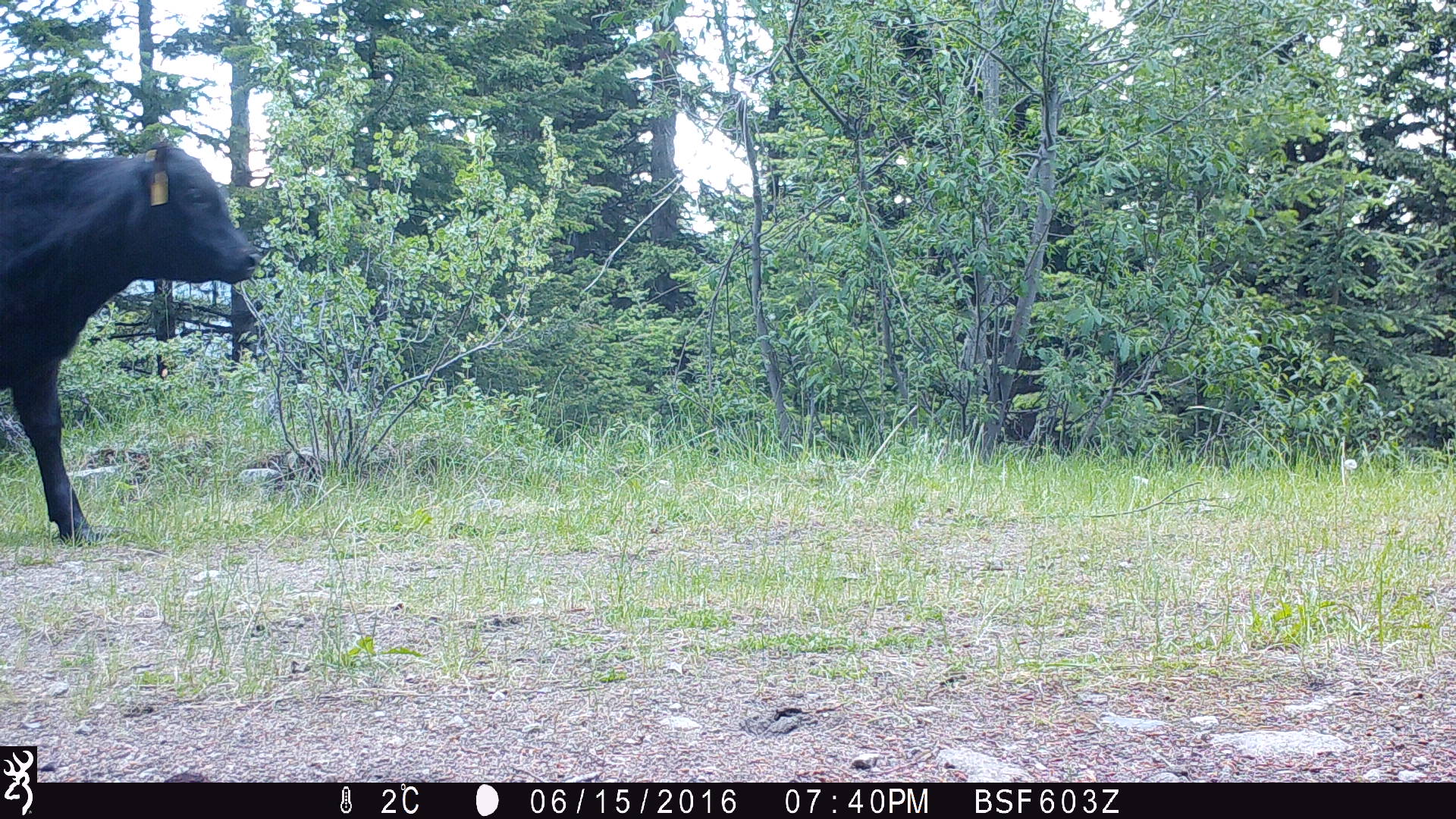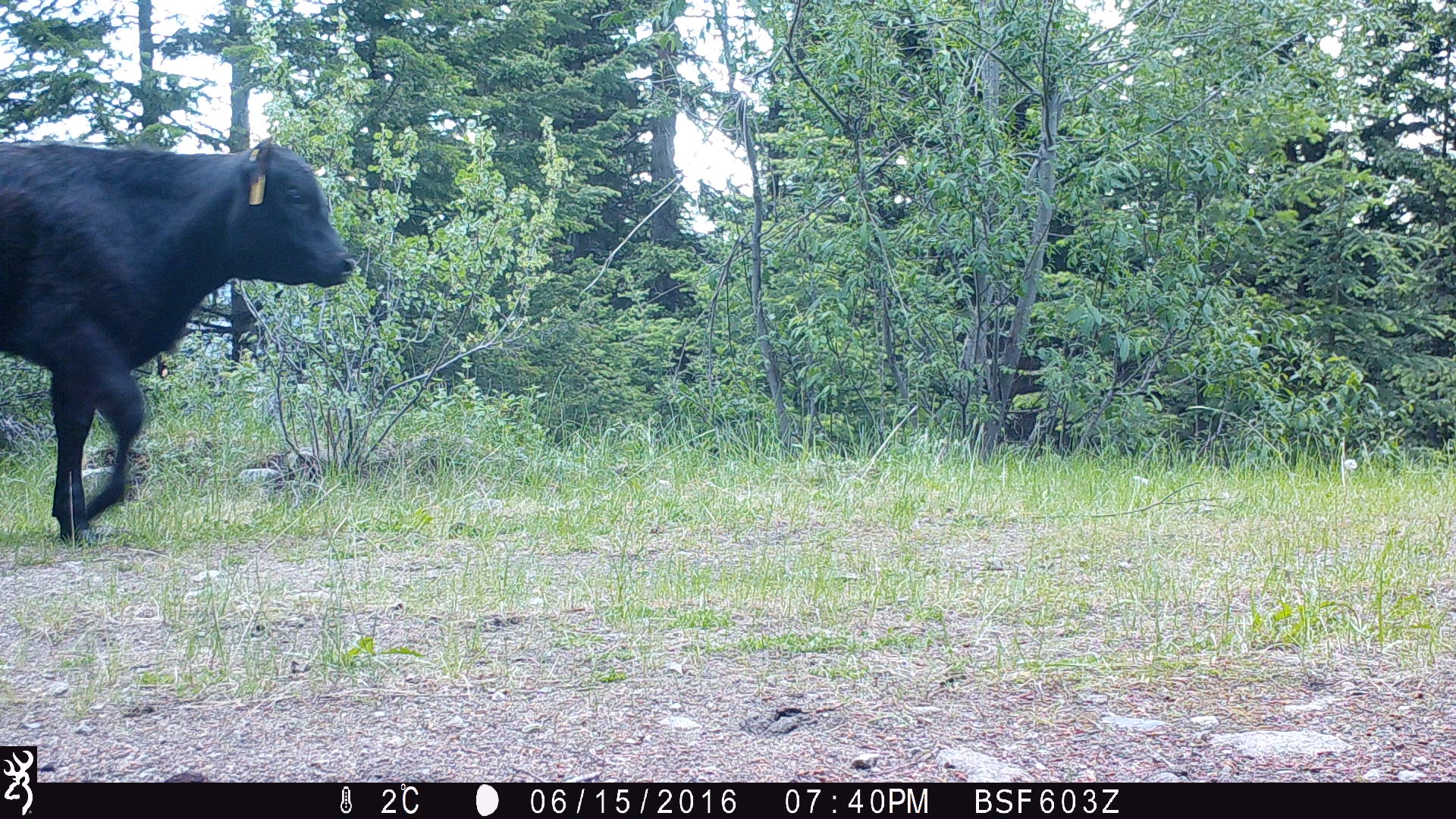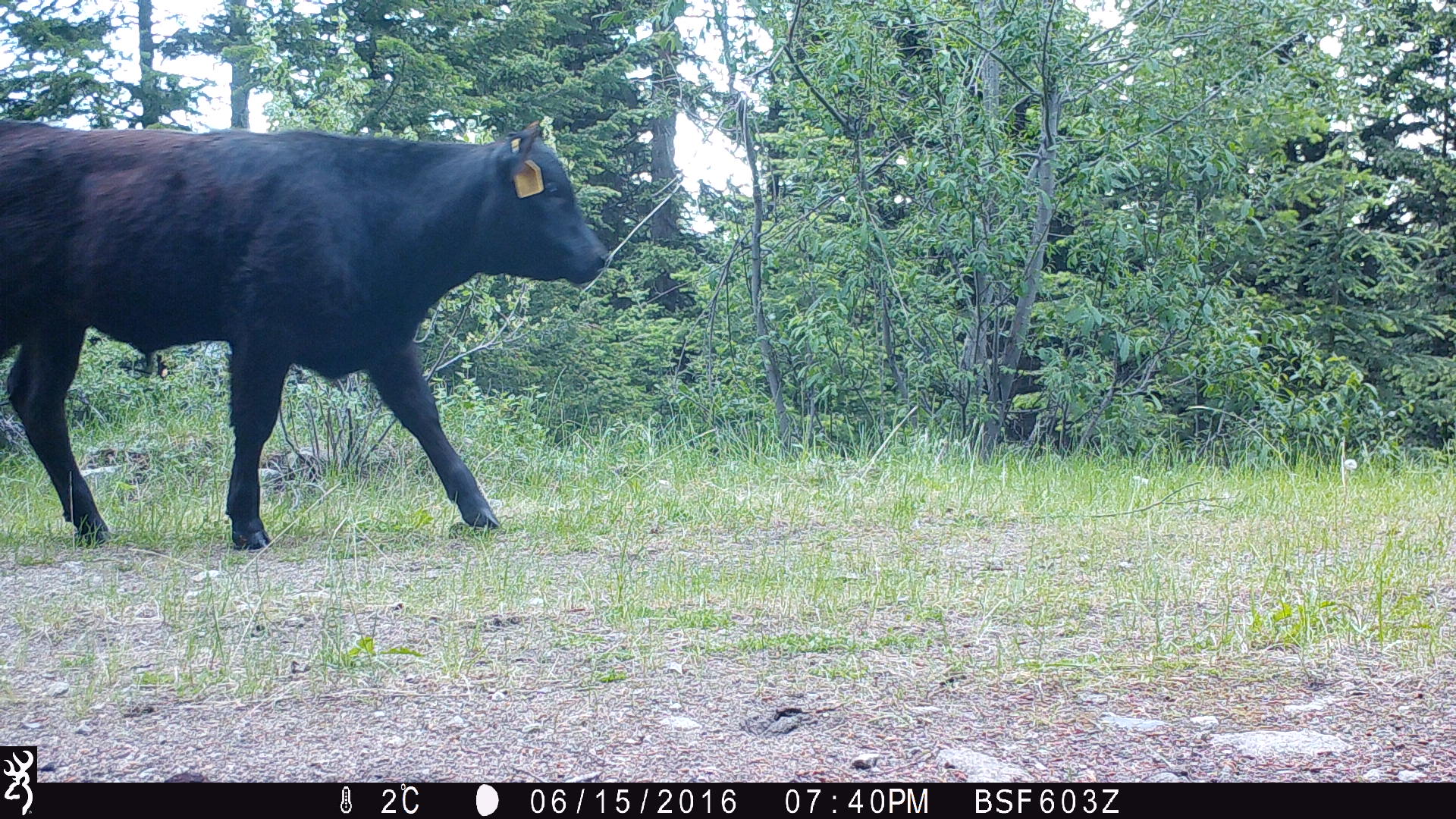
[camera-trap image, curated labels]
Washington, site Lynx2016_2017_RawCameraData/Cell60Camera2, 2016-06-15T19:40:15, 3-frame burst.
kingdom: Animalia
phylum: Chordata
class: Mammalia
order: Artiodactyla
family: Bovidae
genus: Bos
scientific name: Bos taurus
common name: domestic cattle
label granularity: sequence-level